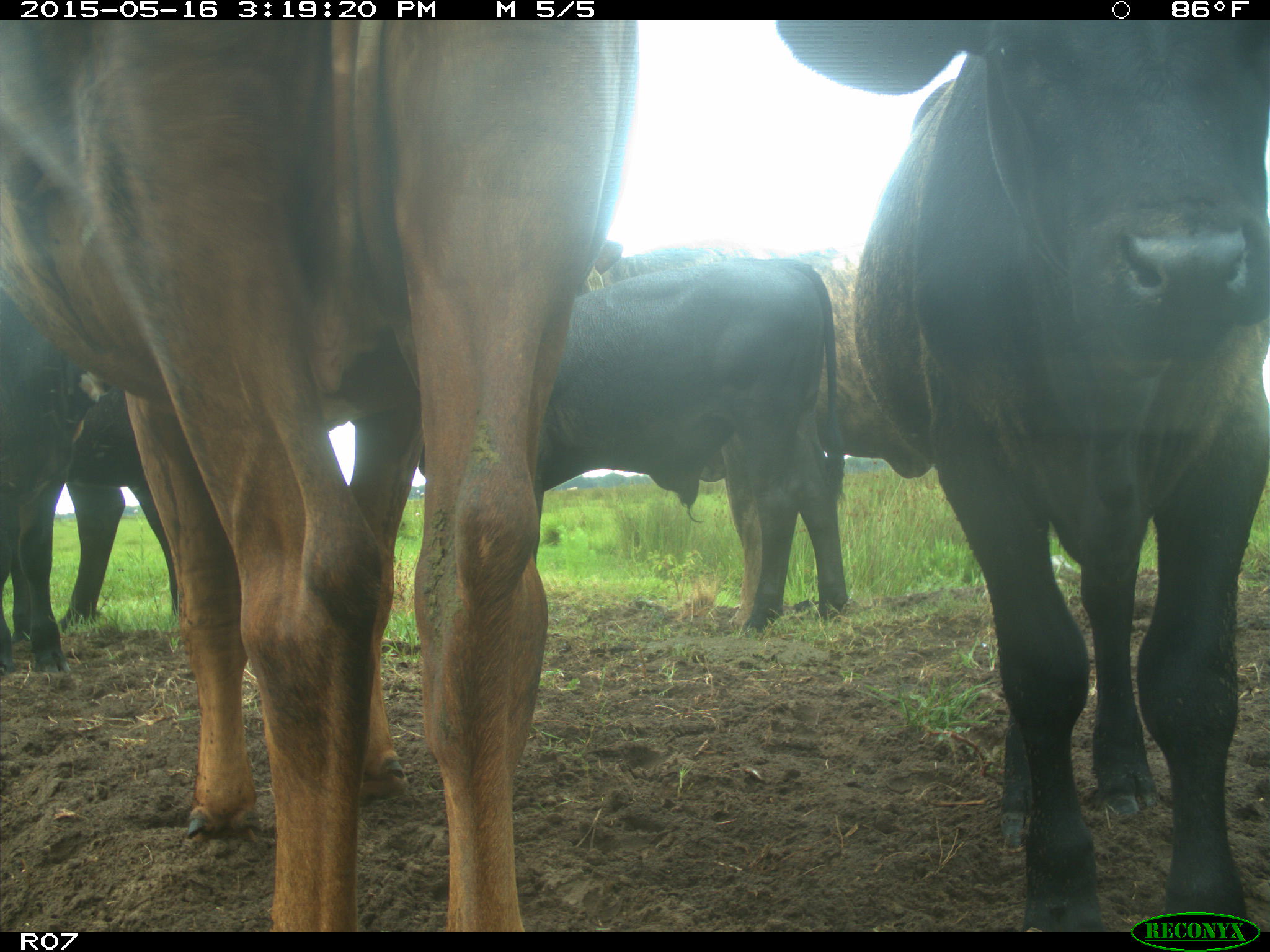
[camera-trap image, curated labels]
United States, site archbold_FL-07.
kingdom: Animalia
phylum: Chordata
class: Mammalia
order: Artiodactyla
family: Bovidae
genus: Bos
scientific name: Bos taurus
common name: domestic cow